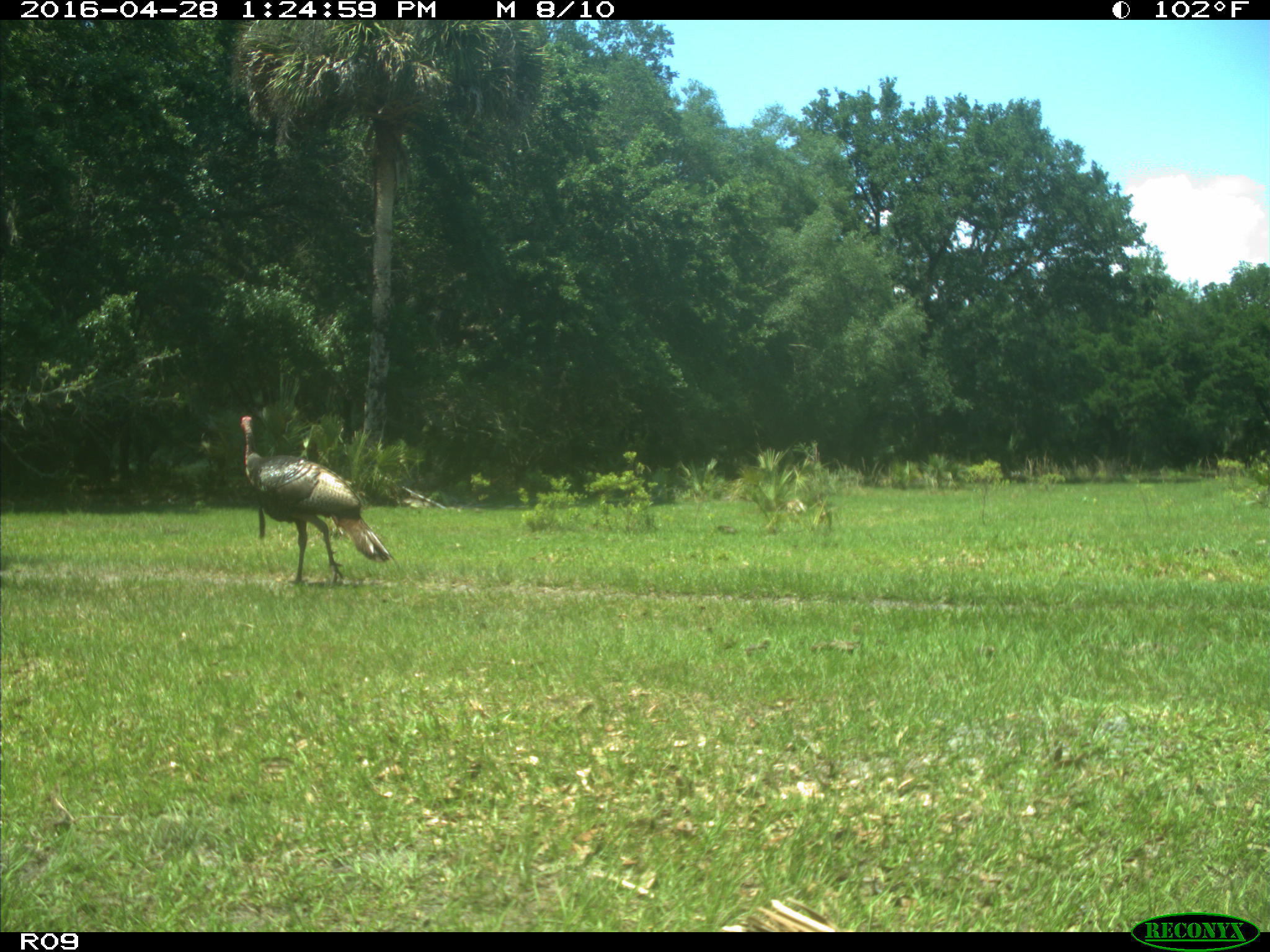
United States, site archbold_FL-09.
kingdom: Animalia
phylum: Chordata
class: Aves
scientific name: Aves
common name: birds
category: unidentified bird